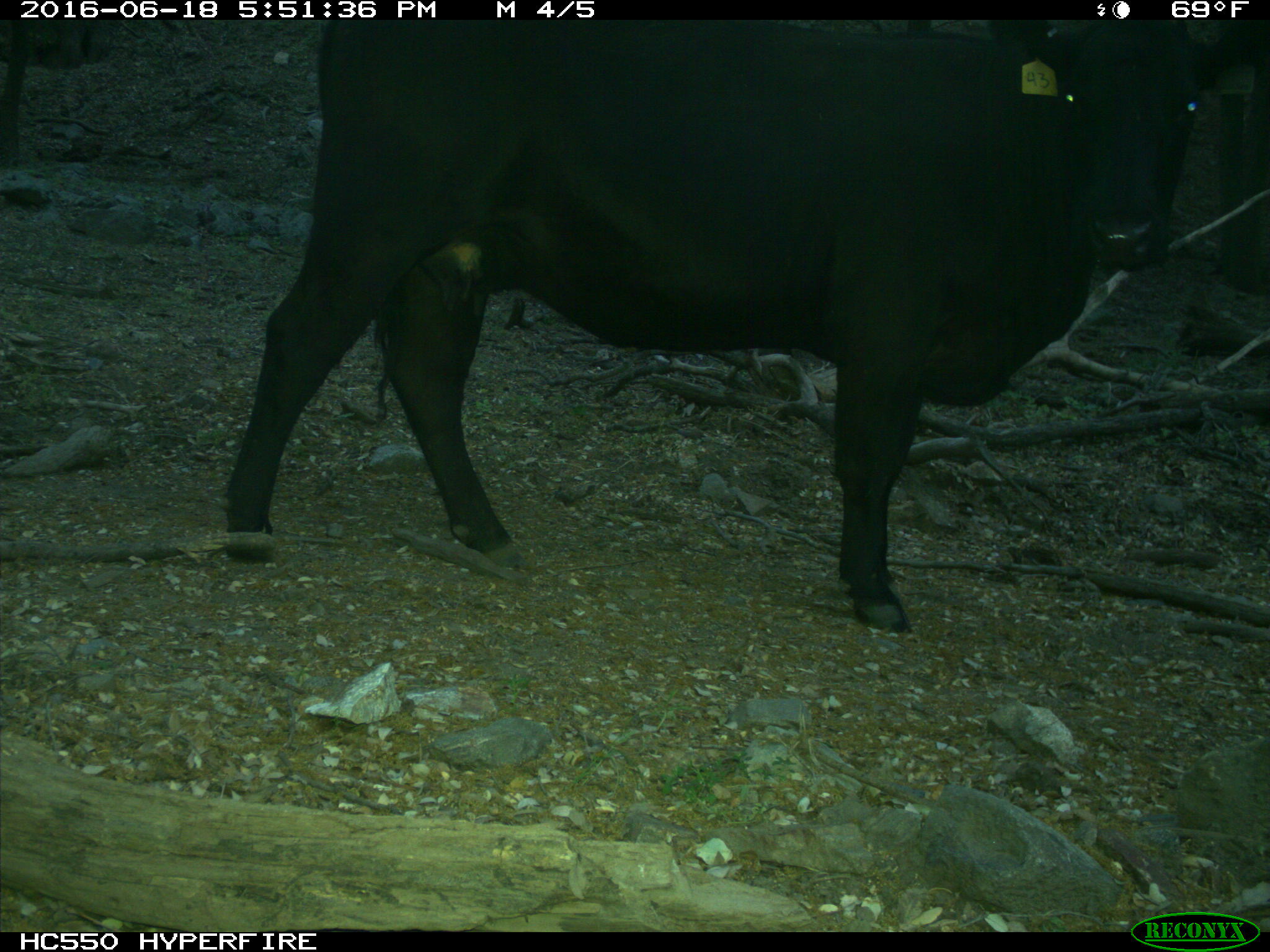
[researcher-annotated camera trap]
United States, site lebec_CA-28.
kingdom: Animalia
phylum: Chordata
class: Mammalia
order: Artiodactyla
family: Bovidae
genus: Bos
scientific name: Bos taurus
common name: domestic cow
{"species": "Bos taurus (domestic cow)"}